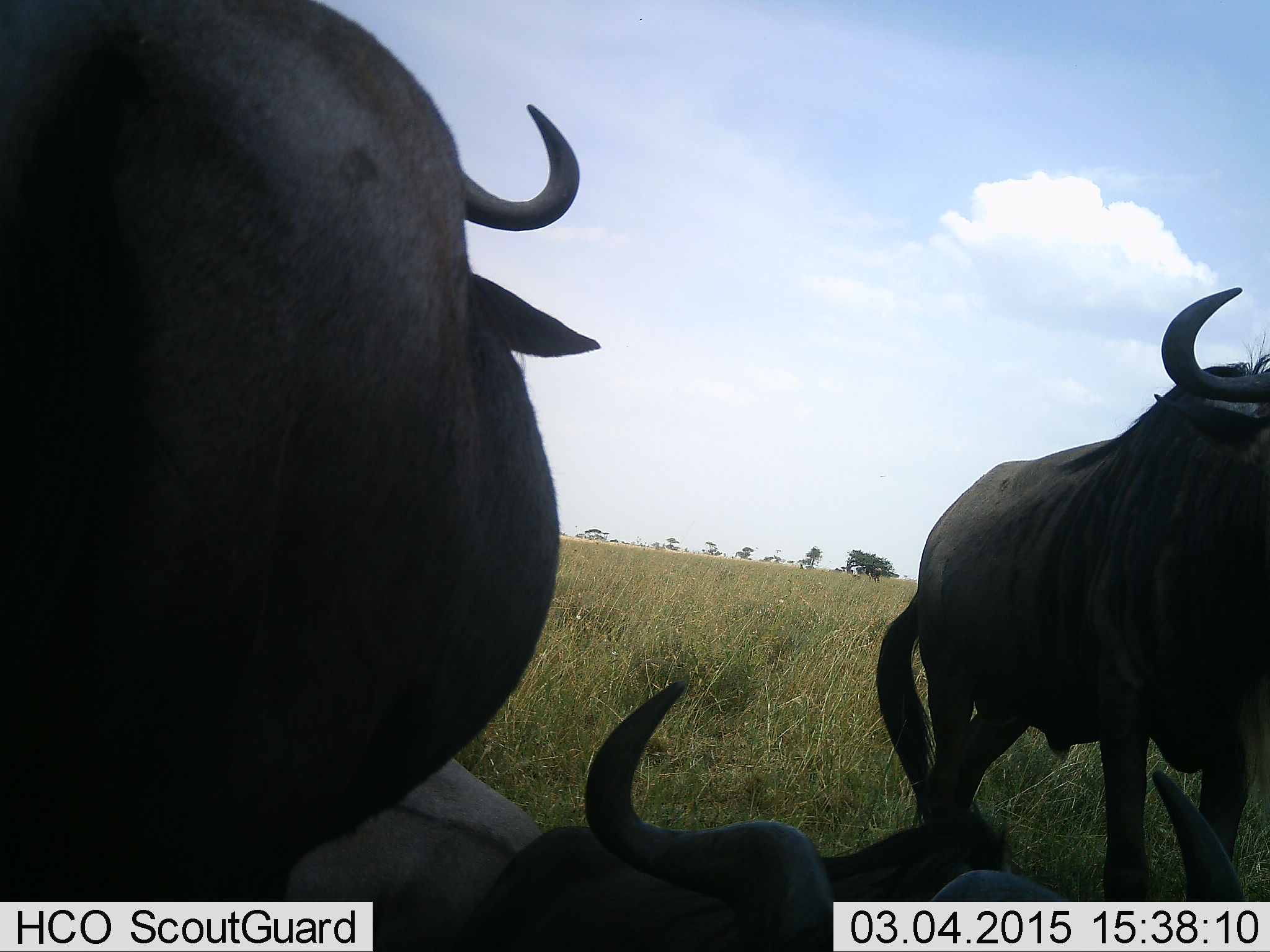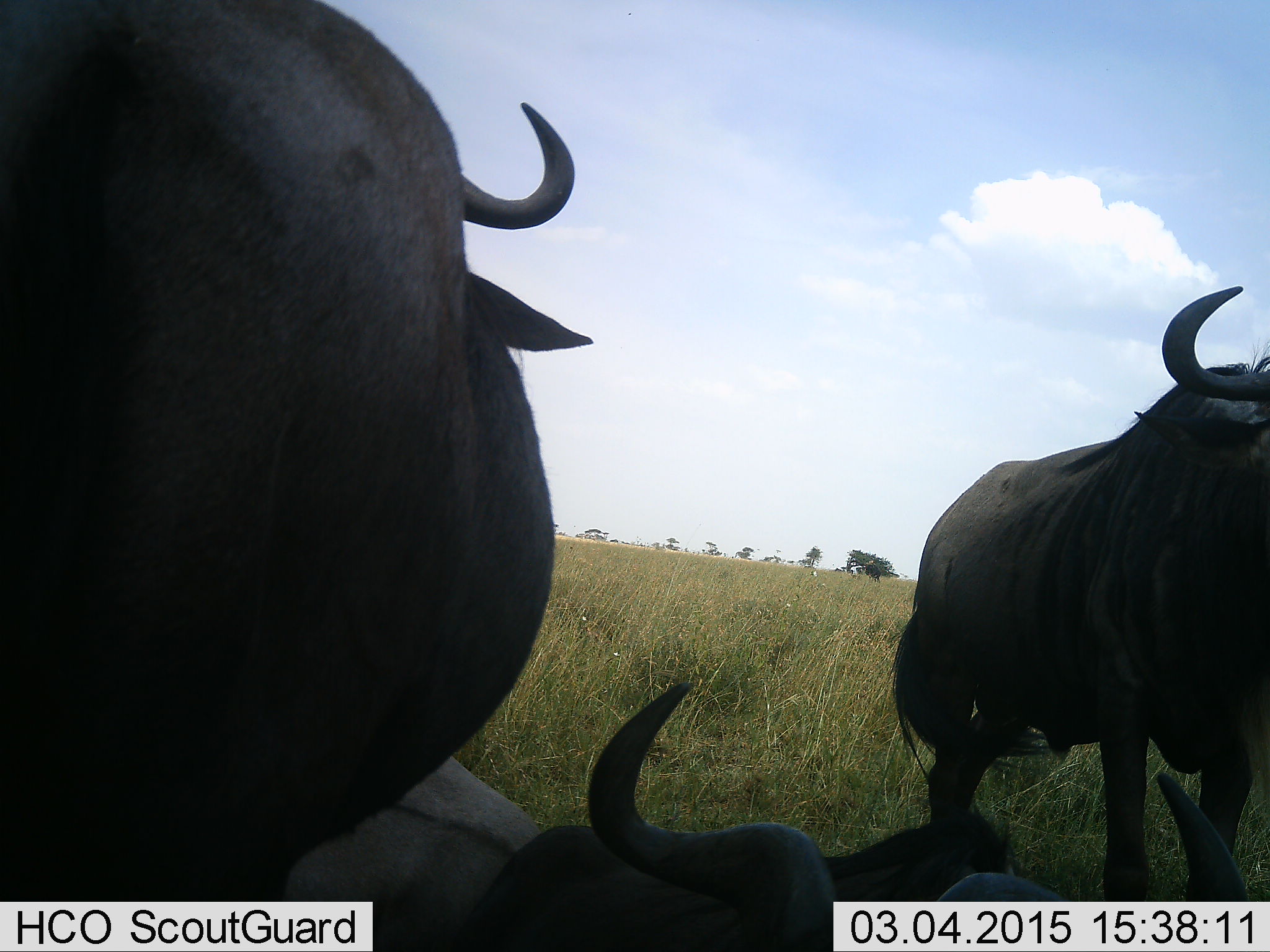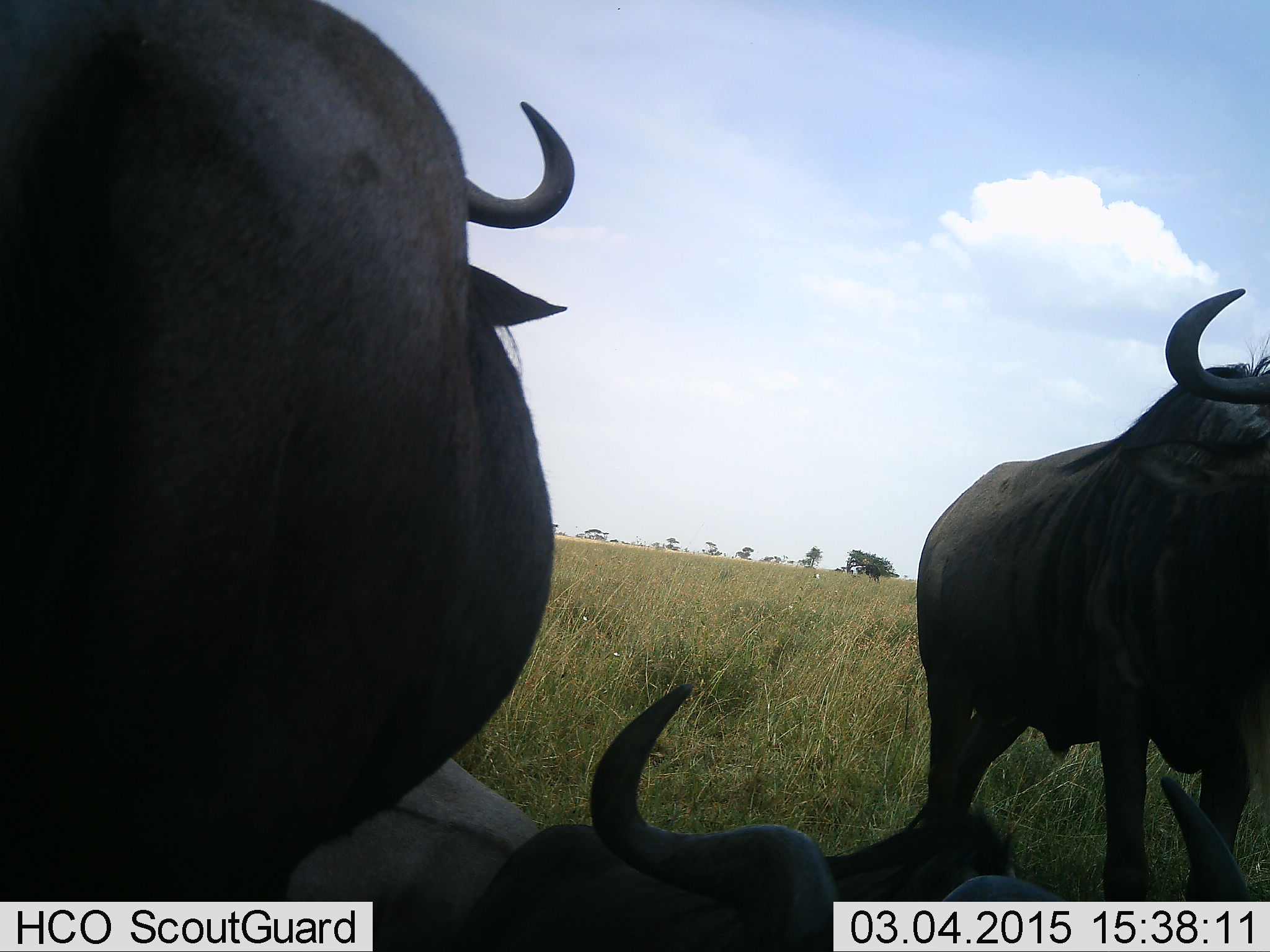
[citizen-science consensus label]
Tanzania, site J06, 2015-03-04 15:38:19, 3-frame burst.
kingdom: Animalia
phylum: Chordata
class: Mammalia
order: Artiodactyla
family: Bovidae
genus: Connochaetes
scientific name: Connochaetes taurinus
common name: blue wildebeest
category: wildebeest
Wildebeest (blue wildebeest) (Connochaetes taurinus), count 3. Behavior (volunteer vote fractions): standing 70%, resting 90%, moving 0%, interacting 0%. Young present (vote fraction): 0%. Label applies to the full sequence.